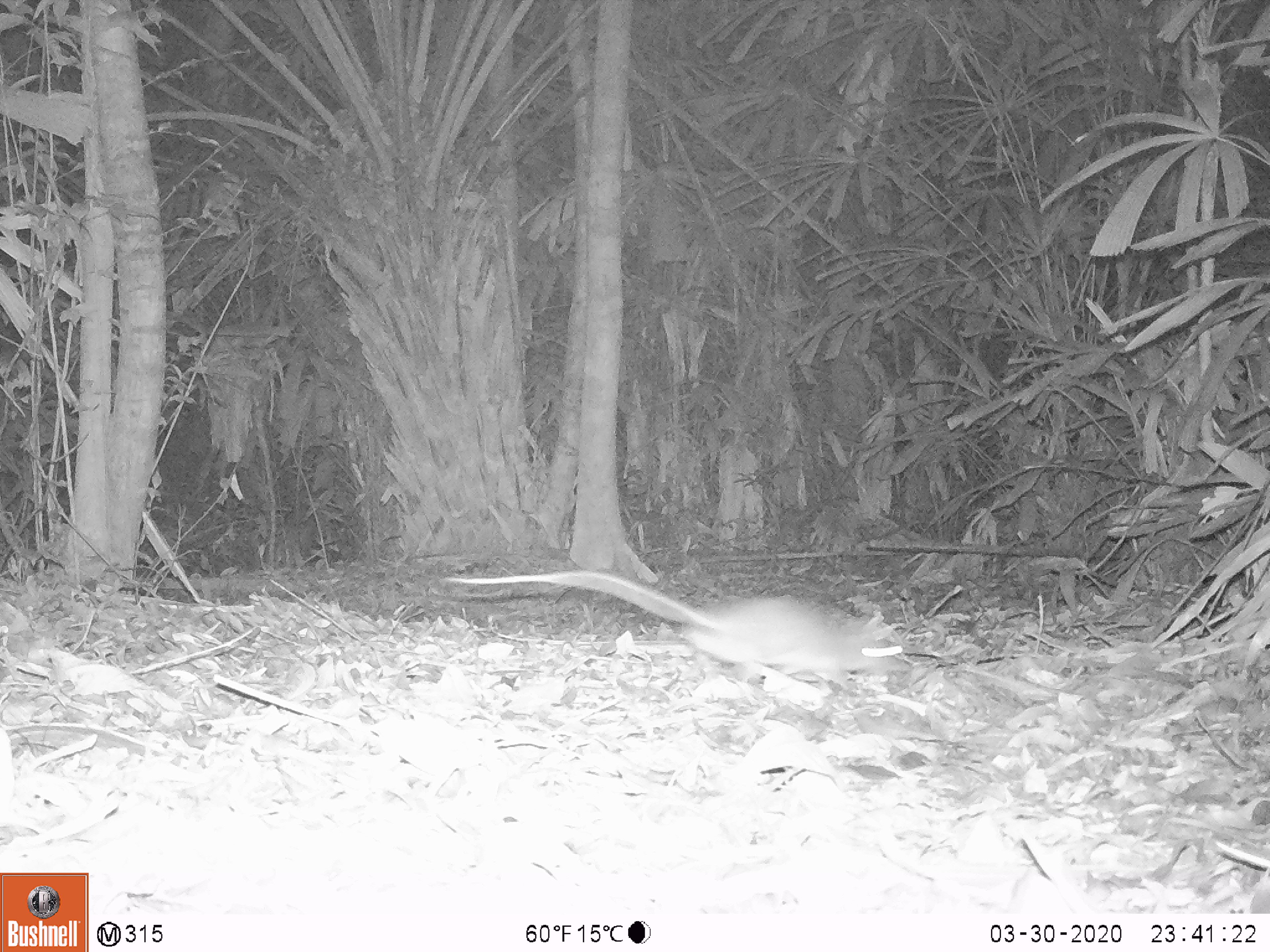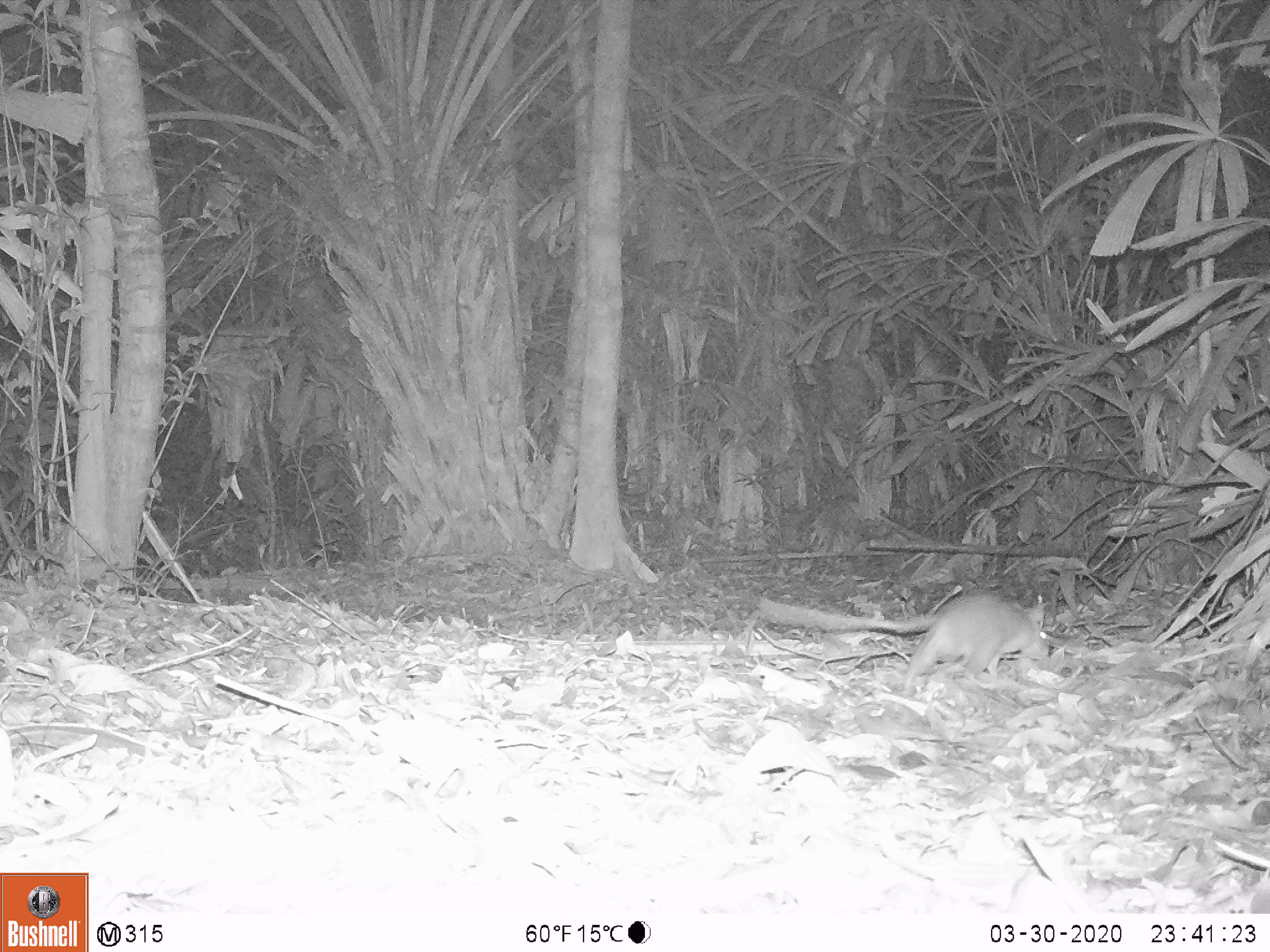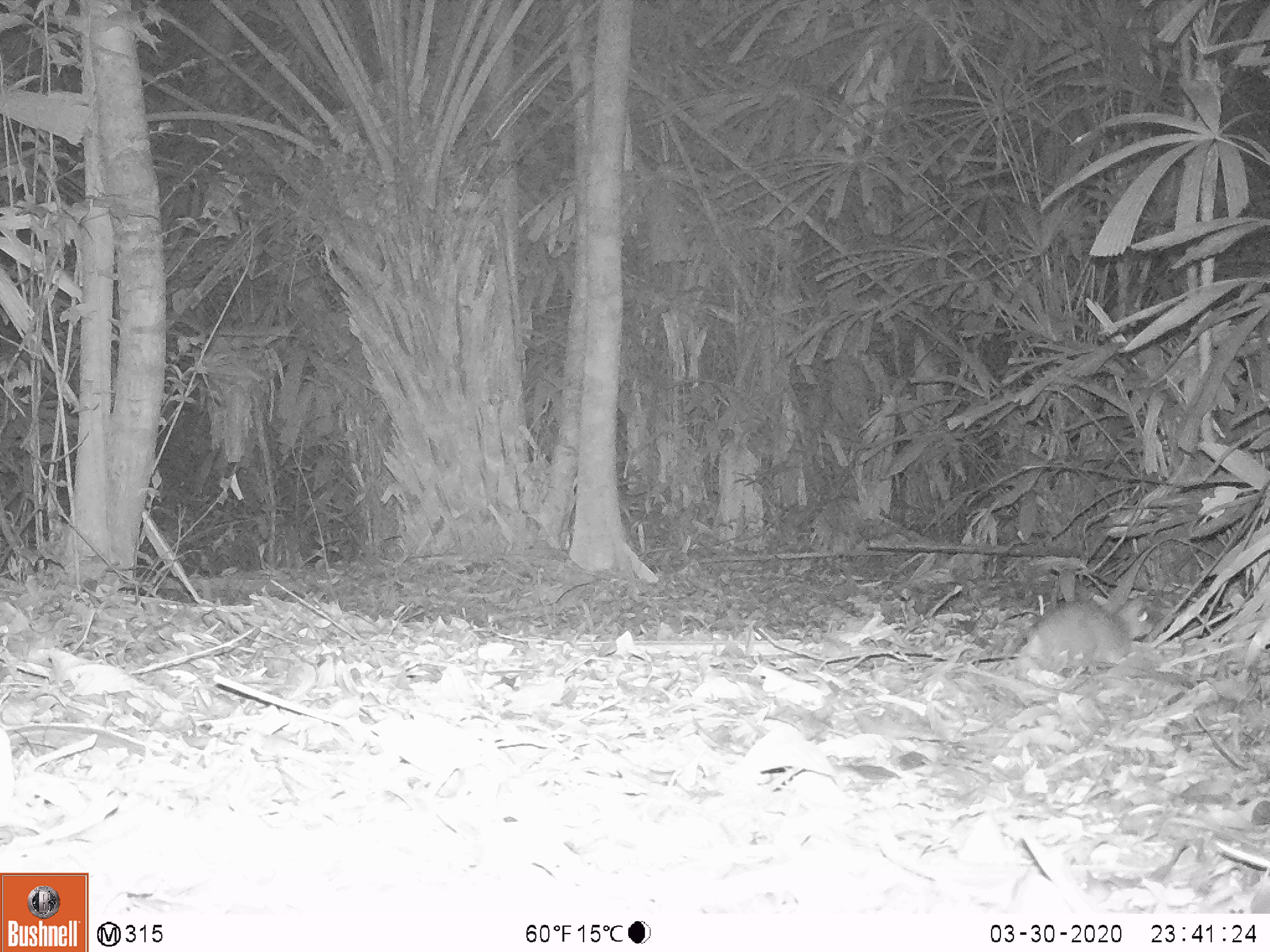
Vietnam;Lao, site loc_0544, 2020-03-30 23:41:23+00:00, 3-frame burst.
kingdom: Animalia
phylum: Chordata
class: Mammalia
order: Rodentia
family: Muridae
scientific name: Muridae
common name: old-world mice and rats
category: unidentified murid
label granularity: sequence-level